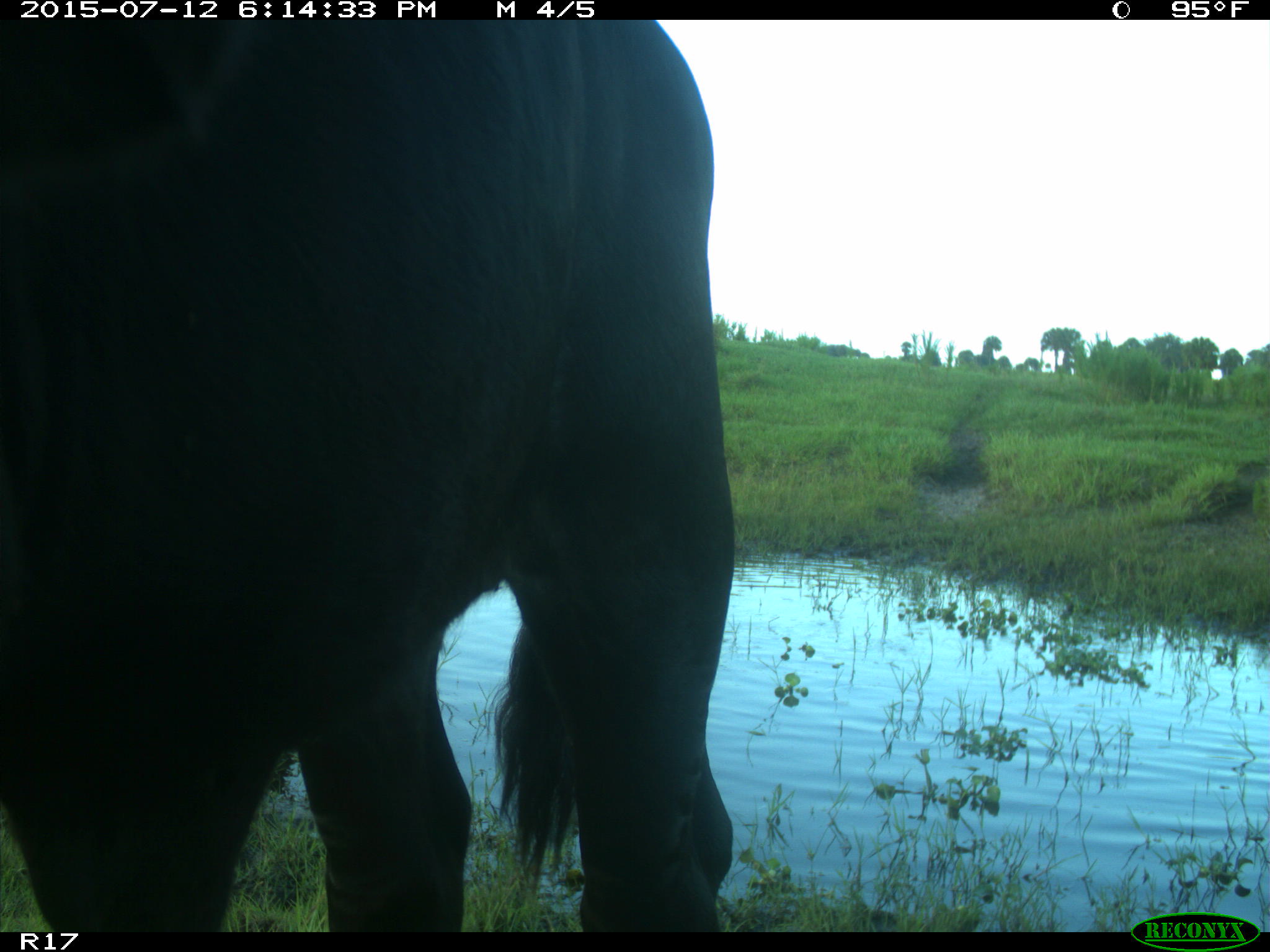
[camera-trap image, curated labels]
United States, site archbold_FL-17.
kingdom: Animalia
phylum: Chordata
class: Mammalia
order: Artiodactyla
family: Bovidae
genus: Bos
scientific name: Bos taurus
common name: domestic cow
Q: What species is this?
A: Bos taurus (domestic cow).